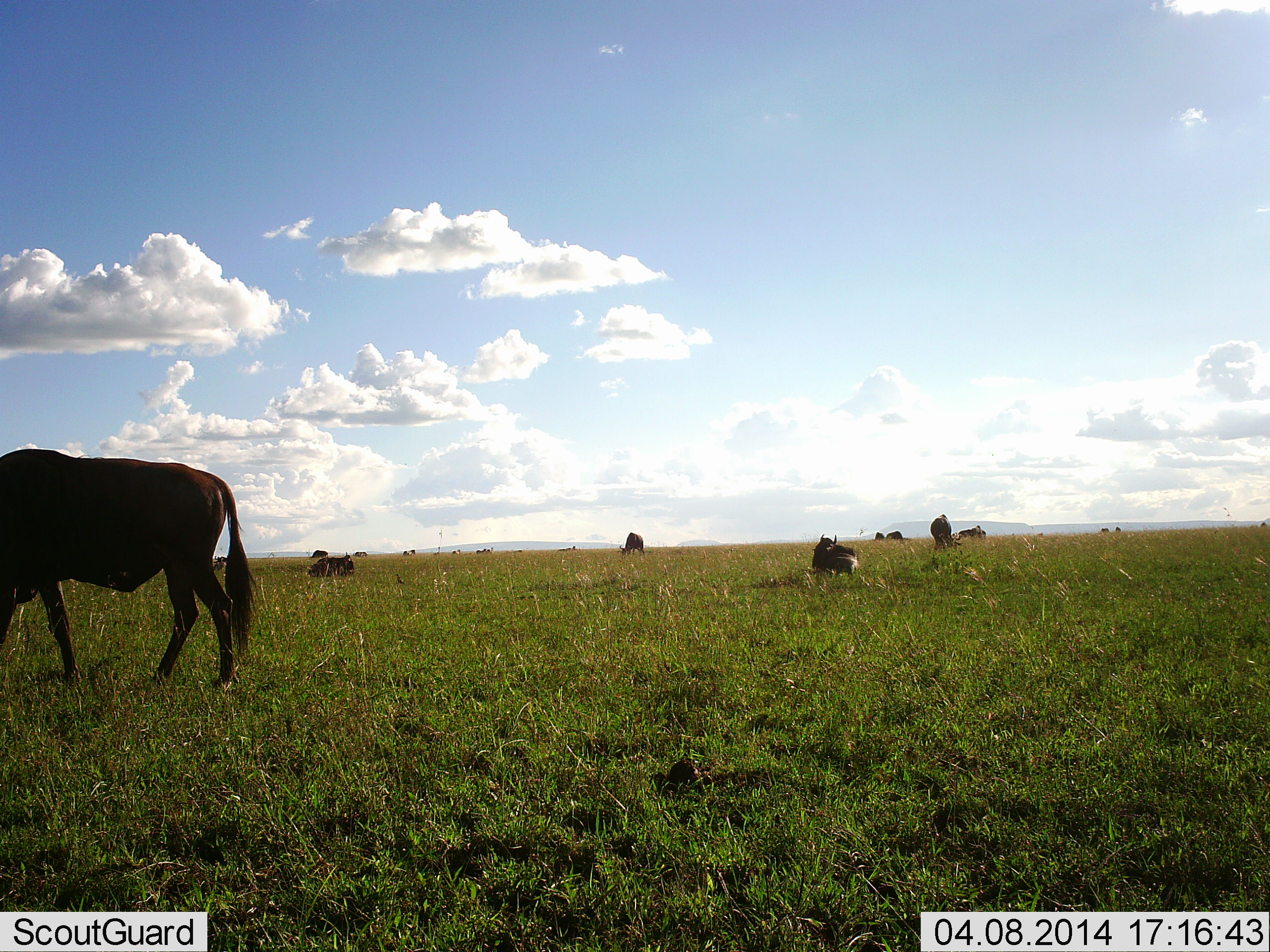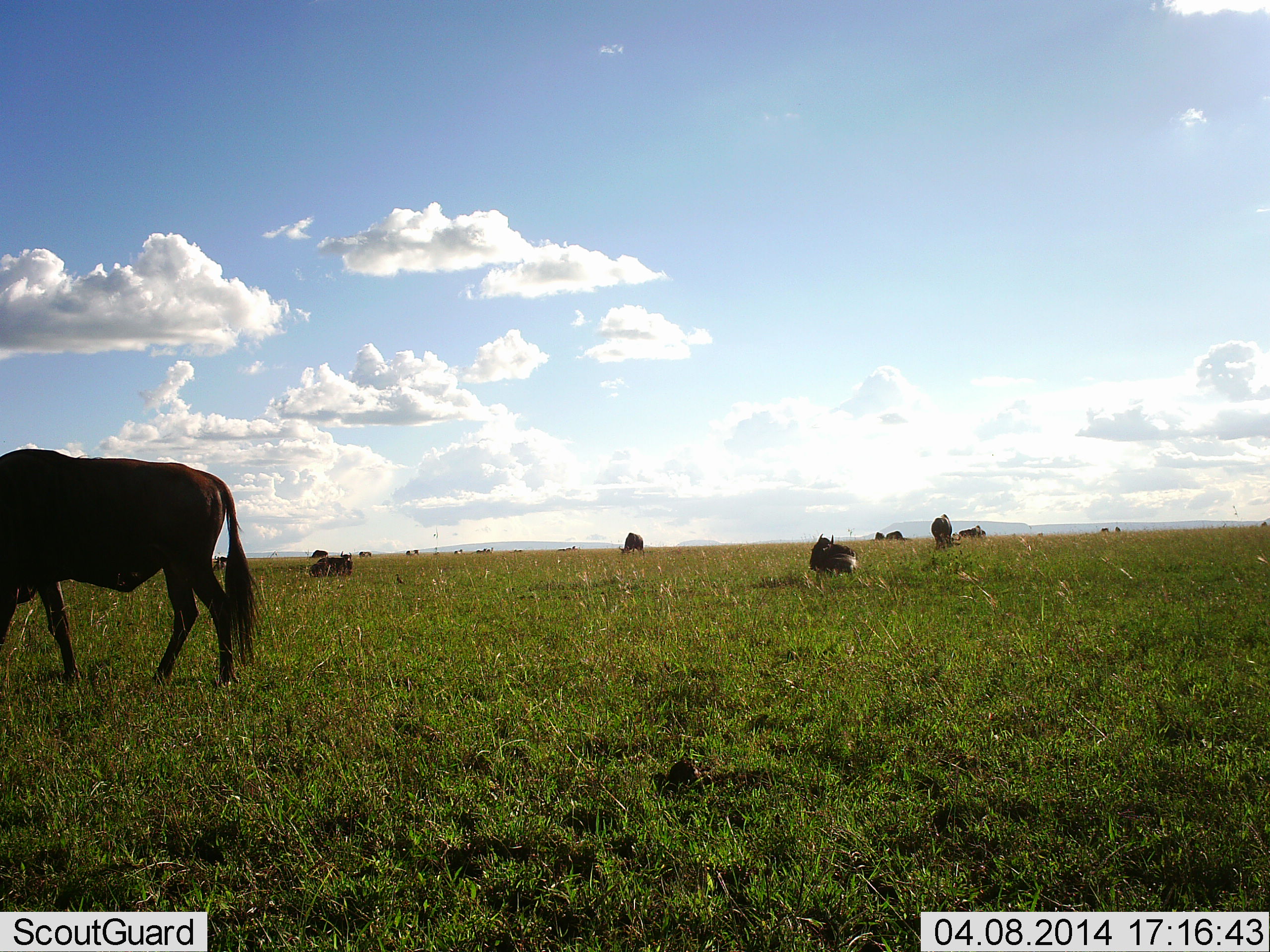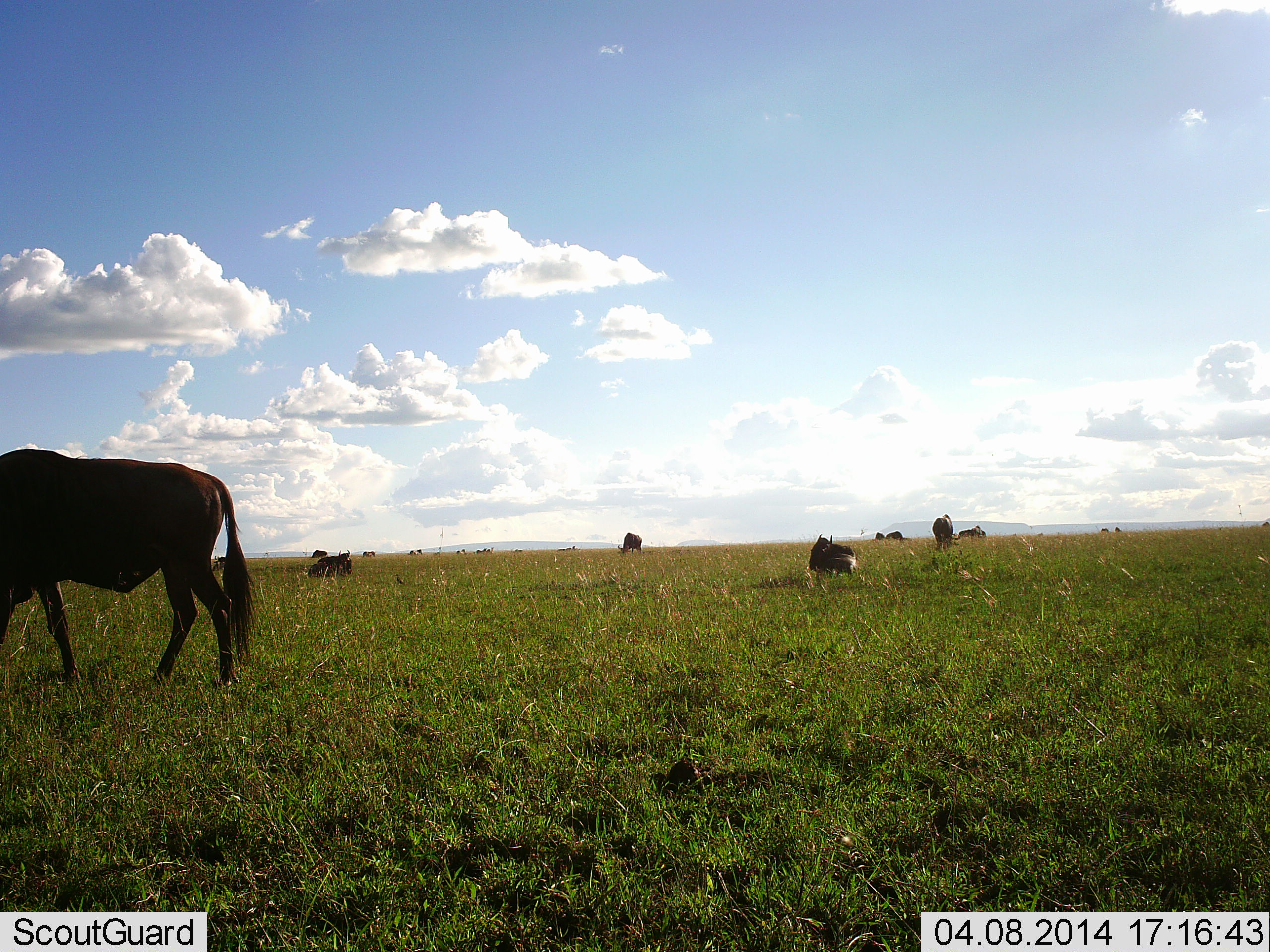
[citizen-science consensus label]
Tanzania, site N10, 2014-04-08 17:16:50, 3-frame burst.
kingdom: Animalia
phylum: Chordata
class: Mammalia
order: Artiodactyla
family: Bovidae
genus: Connochaetes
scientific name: Connochaetes taurinus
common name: blue wildebeest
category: wildebeest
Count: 11-50.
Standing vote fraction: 80%.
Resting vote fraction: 70%.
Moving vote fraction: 20%.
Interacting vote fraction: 0%.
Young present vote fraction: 0%.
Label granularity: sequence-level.